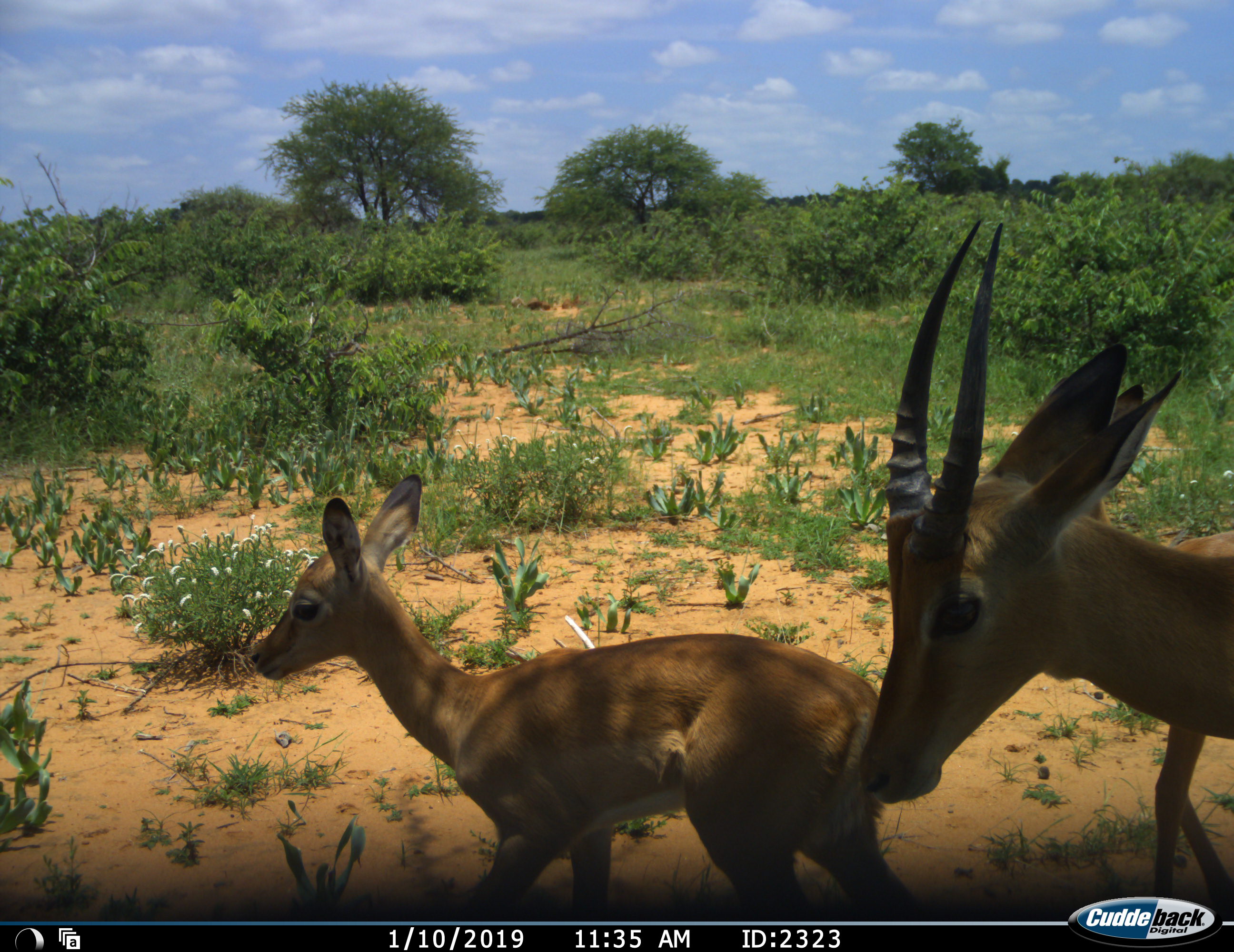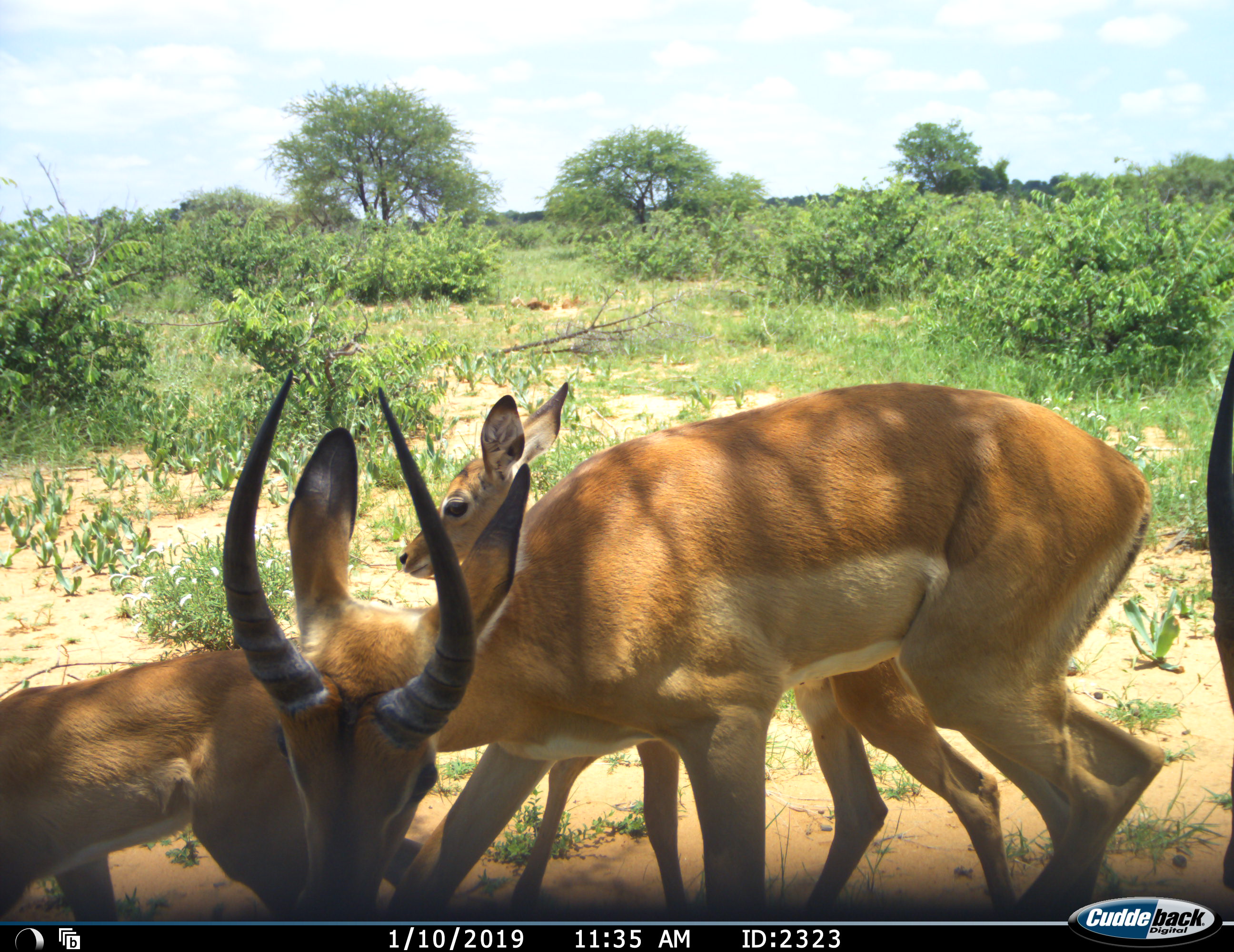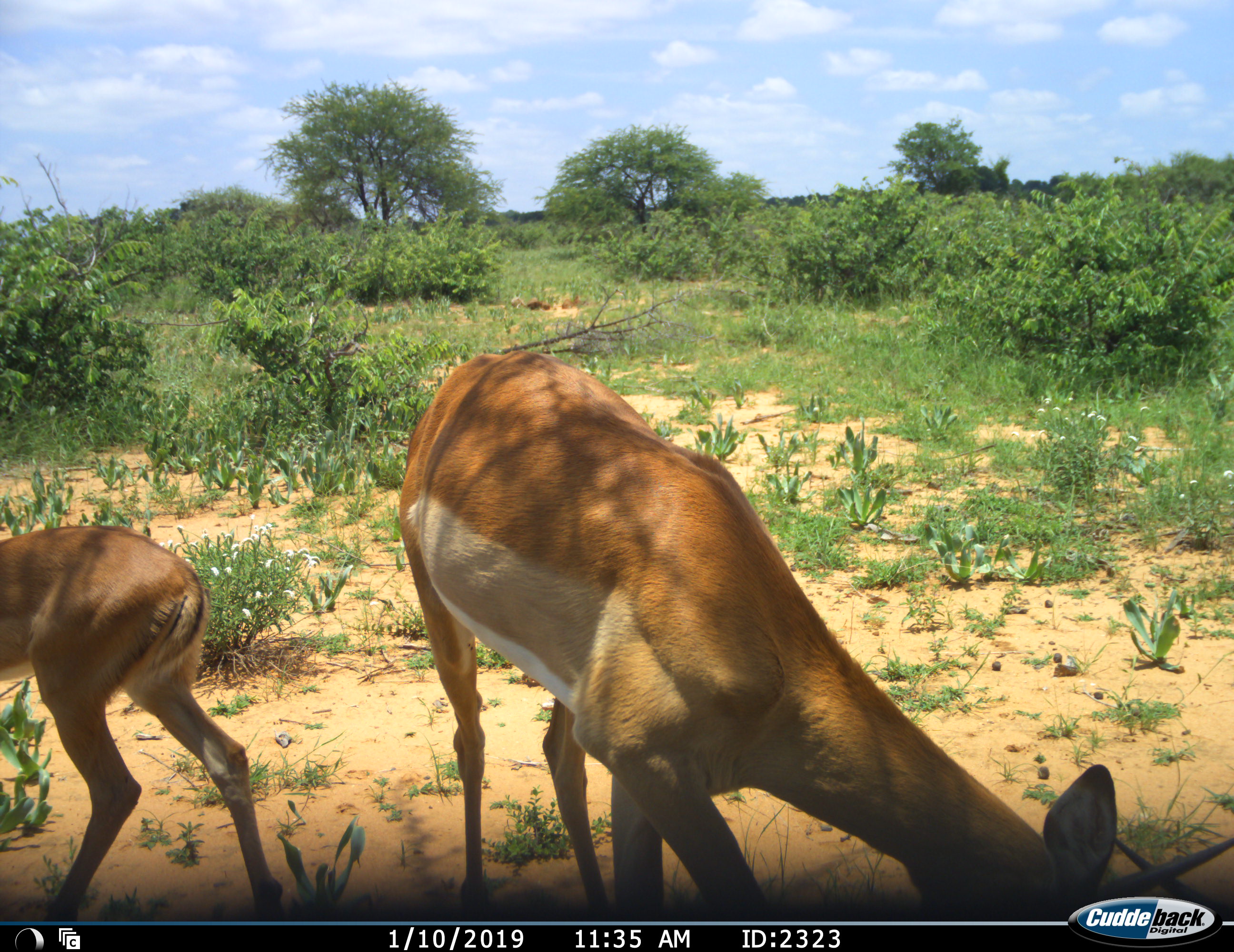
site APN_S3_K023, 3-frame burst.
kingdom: Animalia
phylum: Chordata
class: Mammalia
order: Artiodactyla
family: Bovidae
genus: Aepyceros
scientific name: Aepyceros melampus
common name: impala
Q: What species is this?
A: Impala (Aepyceros melampus).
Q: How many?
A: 4.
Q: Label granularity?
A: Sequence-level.